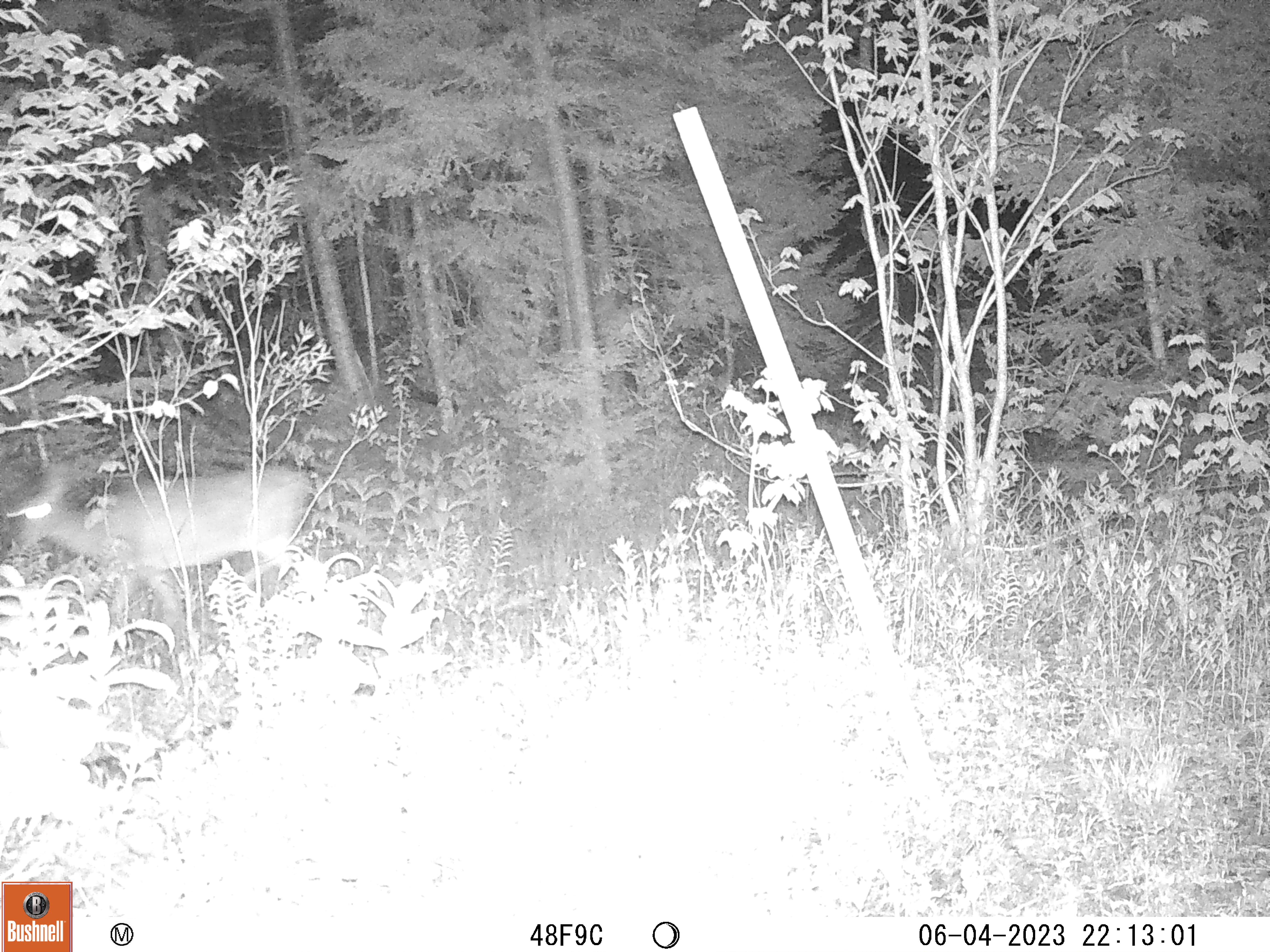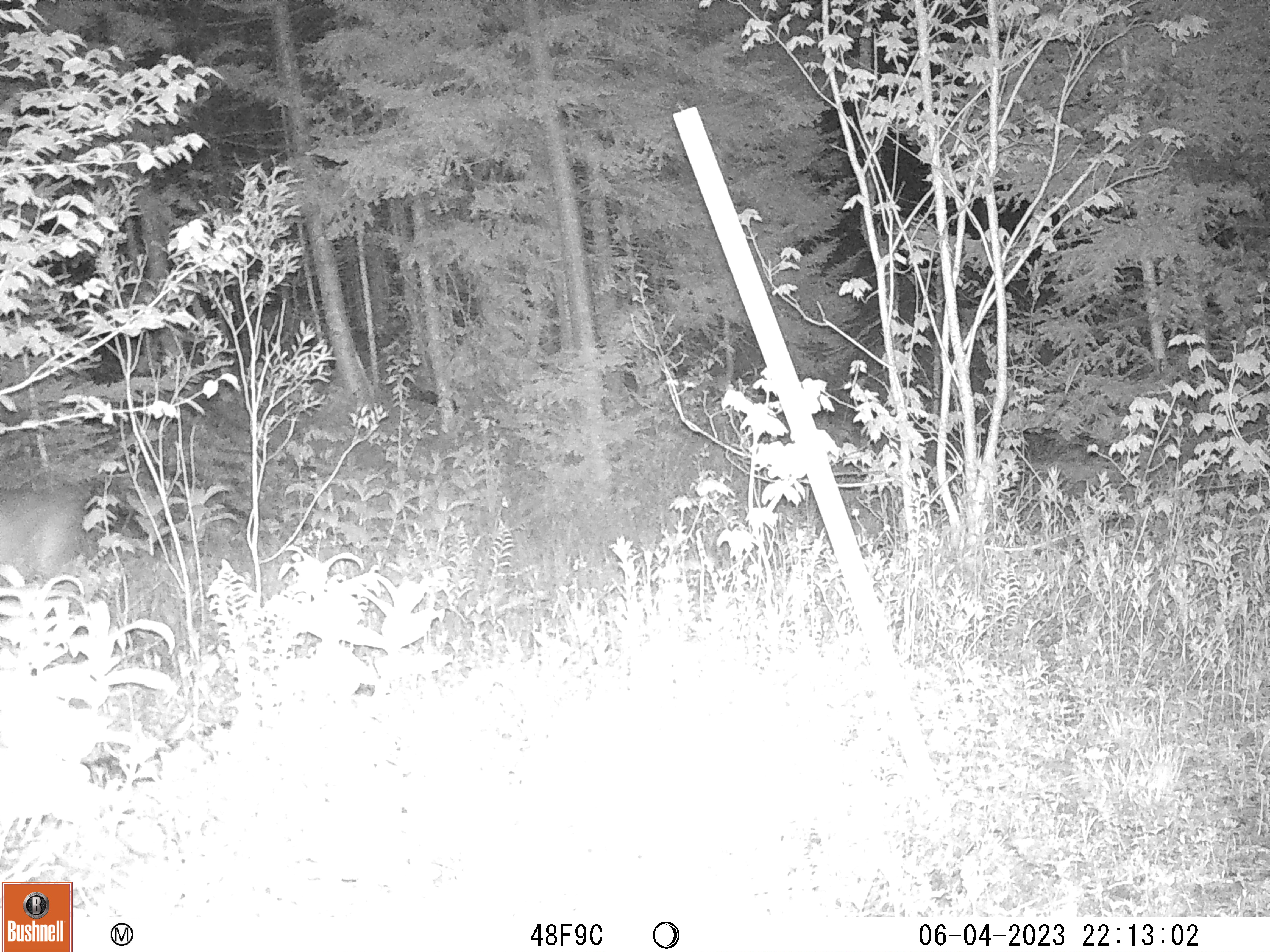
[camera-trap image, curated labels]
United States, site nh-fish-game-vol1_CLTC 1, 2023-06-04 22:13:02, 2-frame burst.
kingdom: Animalia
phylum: Chordata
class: Mammalia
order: Artiodactyla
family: Cervidae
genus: Odocoileus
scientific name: Odocoileus virginianus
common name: white-tailed deer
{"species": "white-tailed deer (Odocoileus virginianus)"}